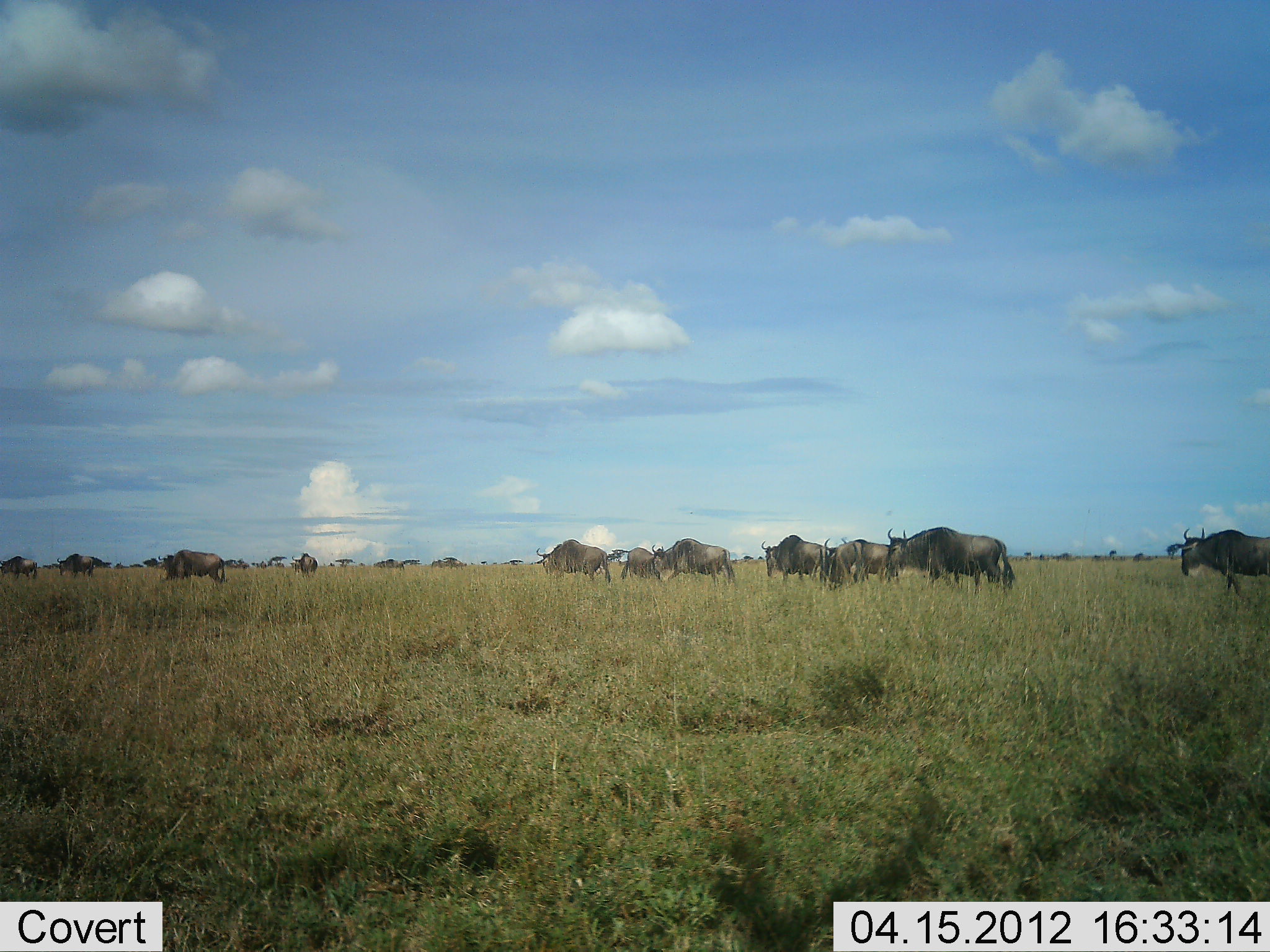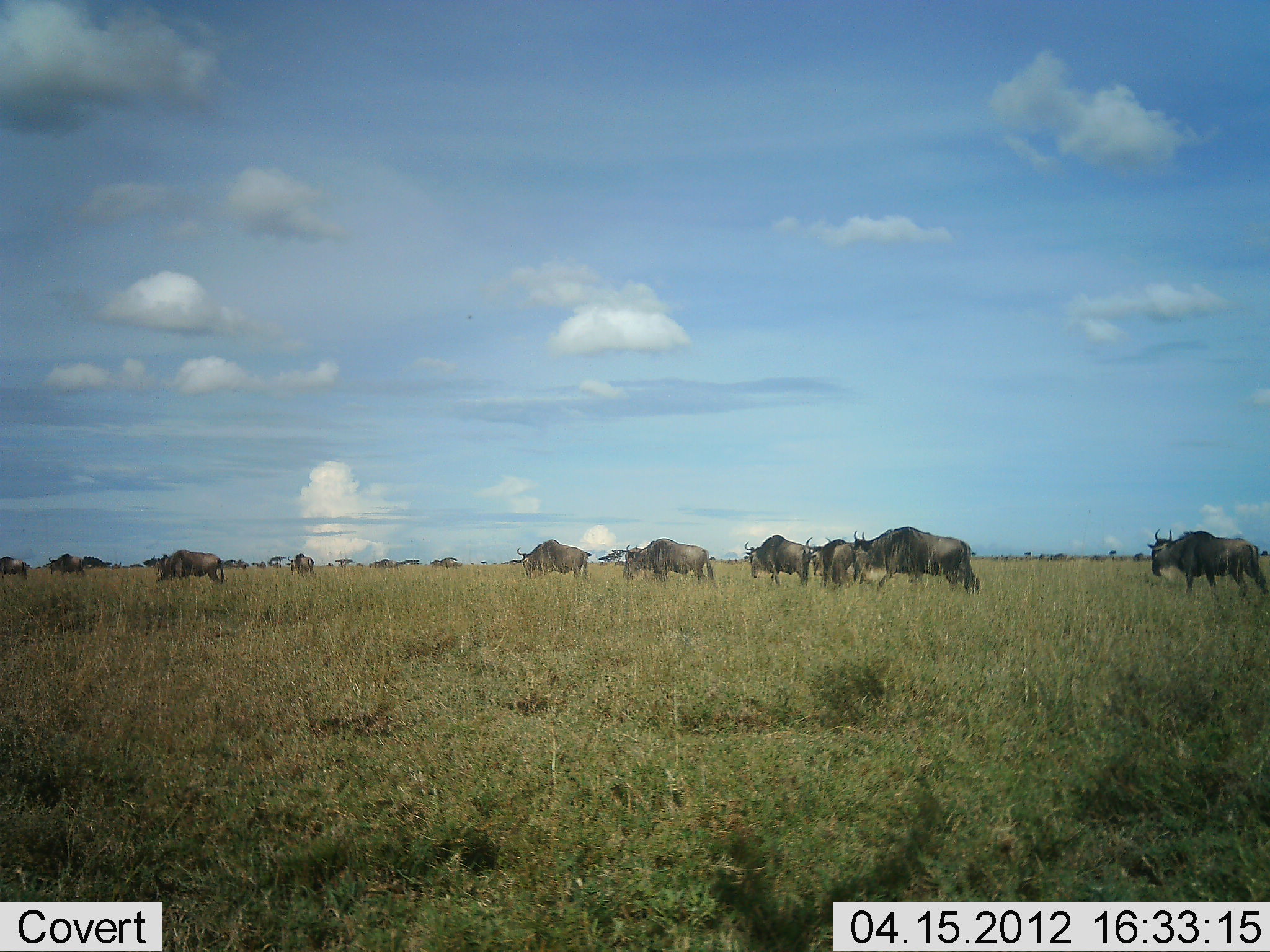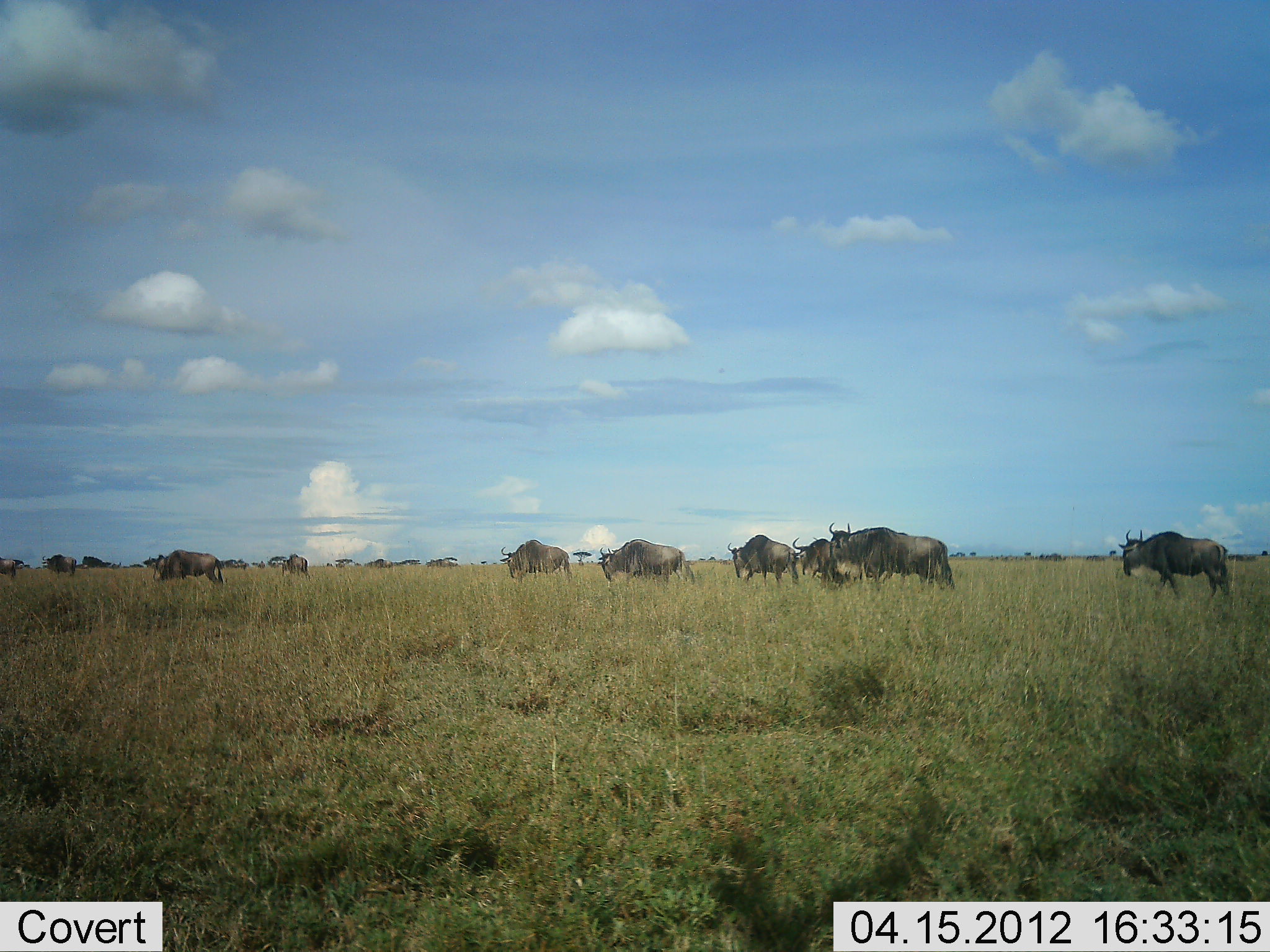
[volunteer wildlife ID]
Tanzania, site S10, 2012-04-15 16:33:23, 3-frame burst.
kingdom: Animalia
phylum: Chordata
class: Mammalia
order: Artiodactyla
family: Bovidae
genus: Connochaetes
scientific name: Connochaetes taurinus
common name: blue wildebeest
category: wildebeest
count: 11-50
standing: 10%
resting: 0%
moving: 100%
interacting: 0%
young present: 0%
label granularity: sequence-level